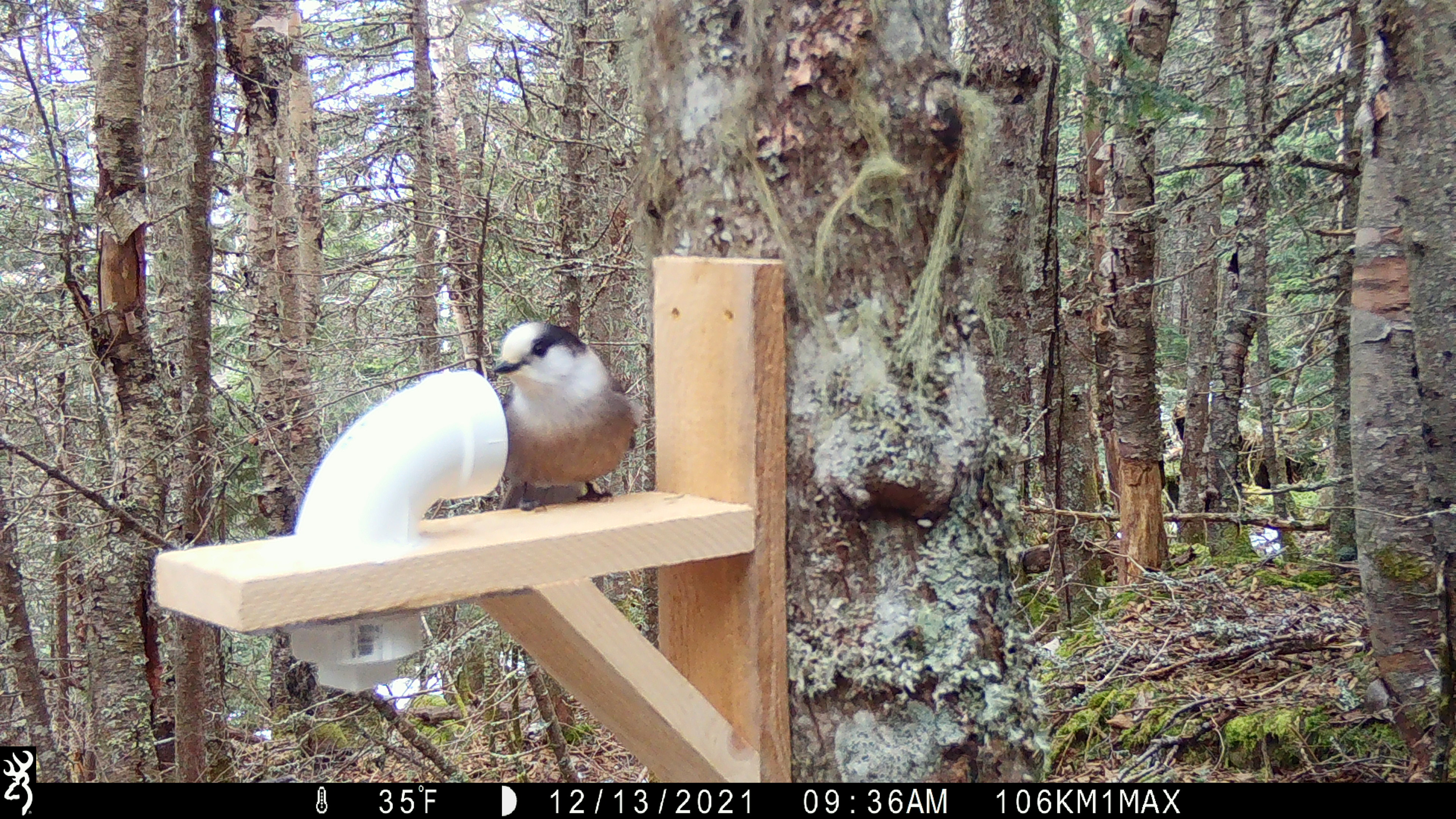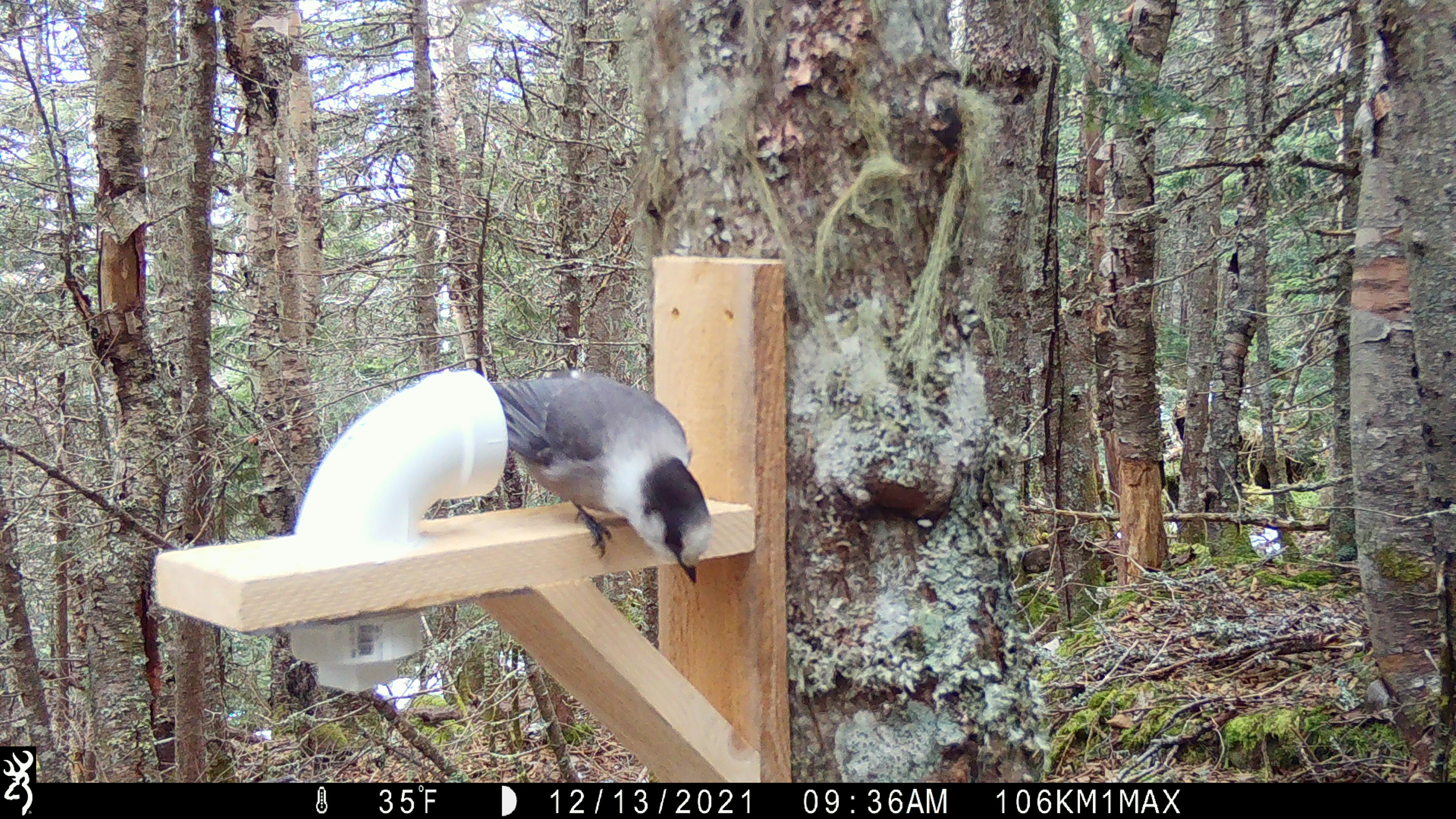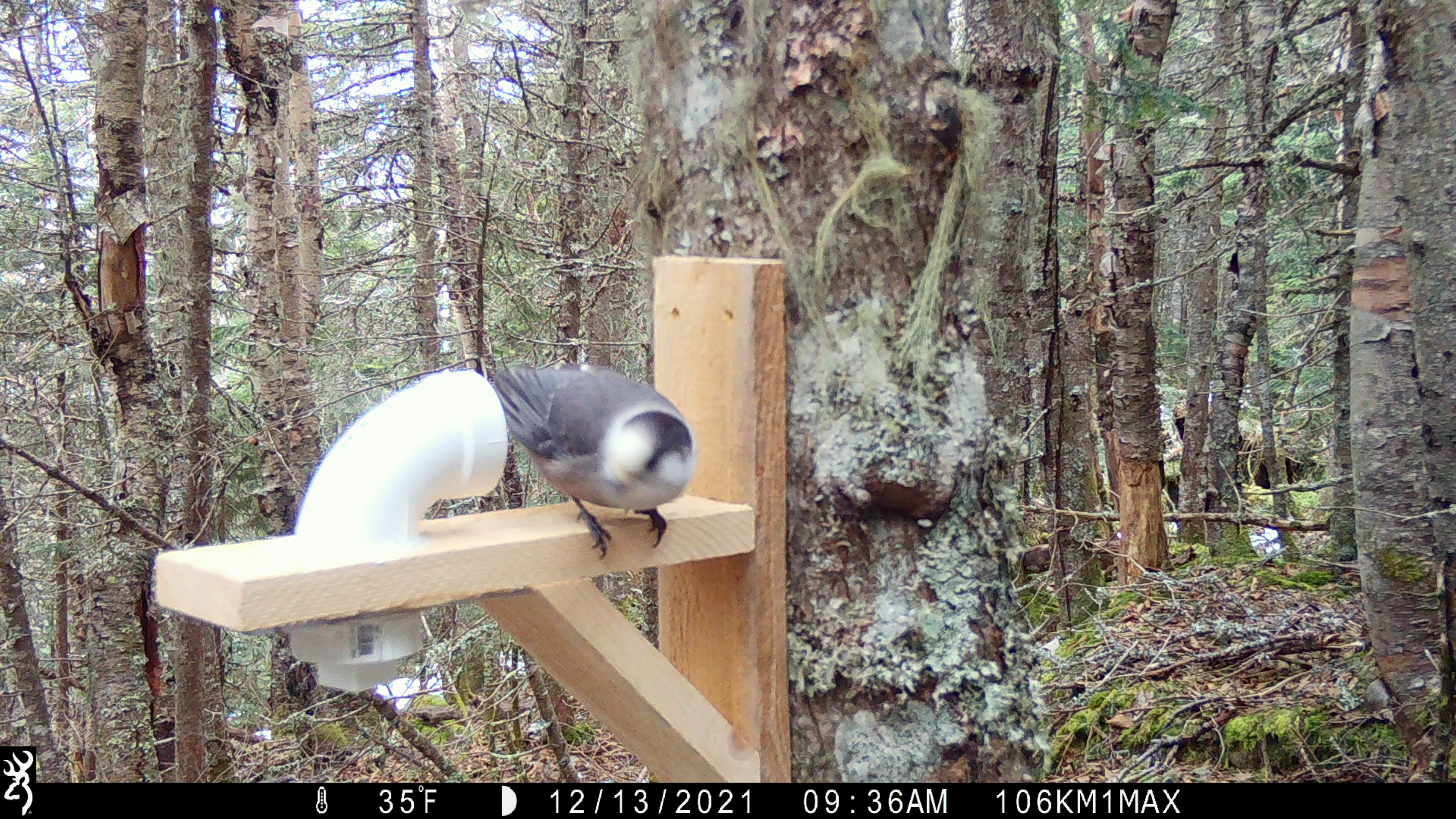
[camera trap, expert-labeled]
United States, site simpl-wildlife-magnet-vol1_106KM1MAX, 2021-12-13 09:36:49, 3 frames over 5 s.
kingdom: Animalia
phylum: Chordata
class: Aves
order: Passeriformes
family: Corvidae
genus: Perisoreus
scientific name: Perisoreus canadensis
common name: canada jay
Canada jay (Perisoreus canadensis).